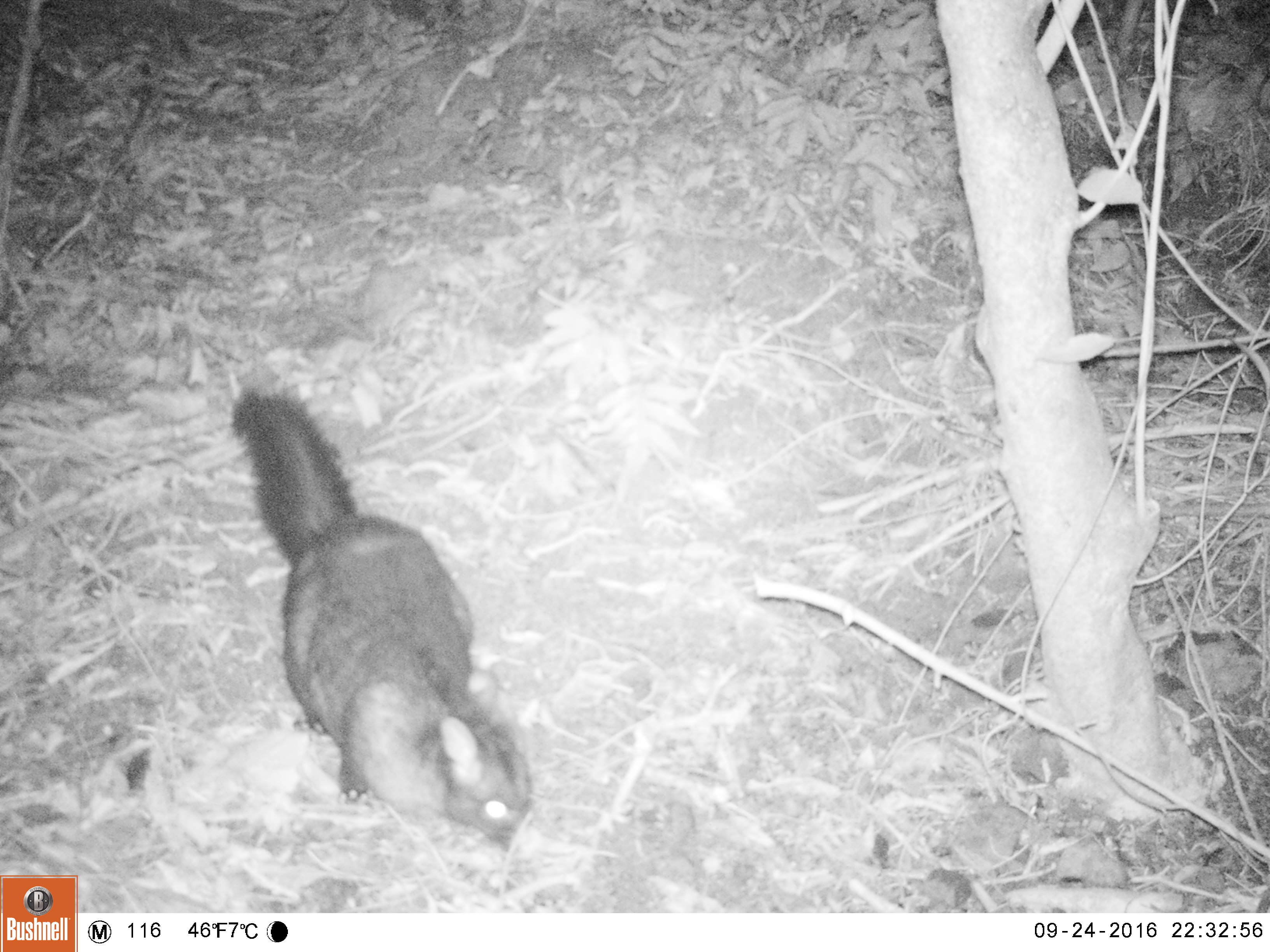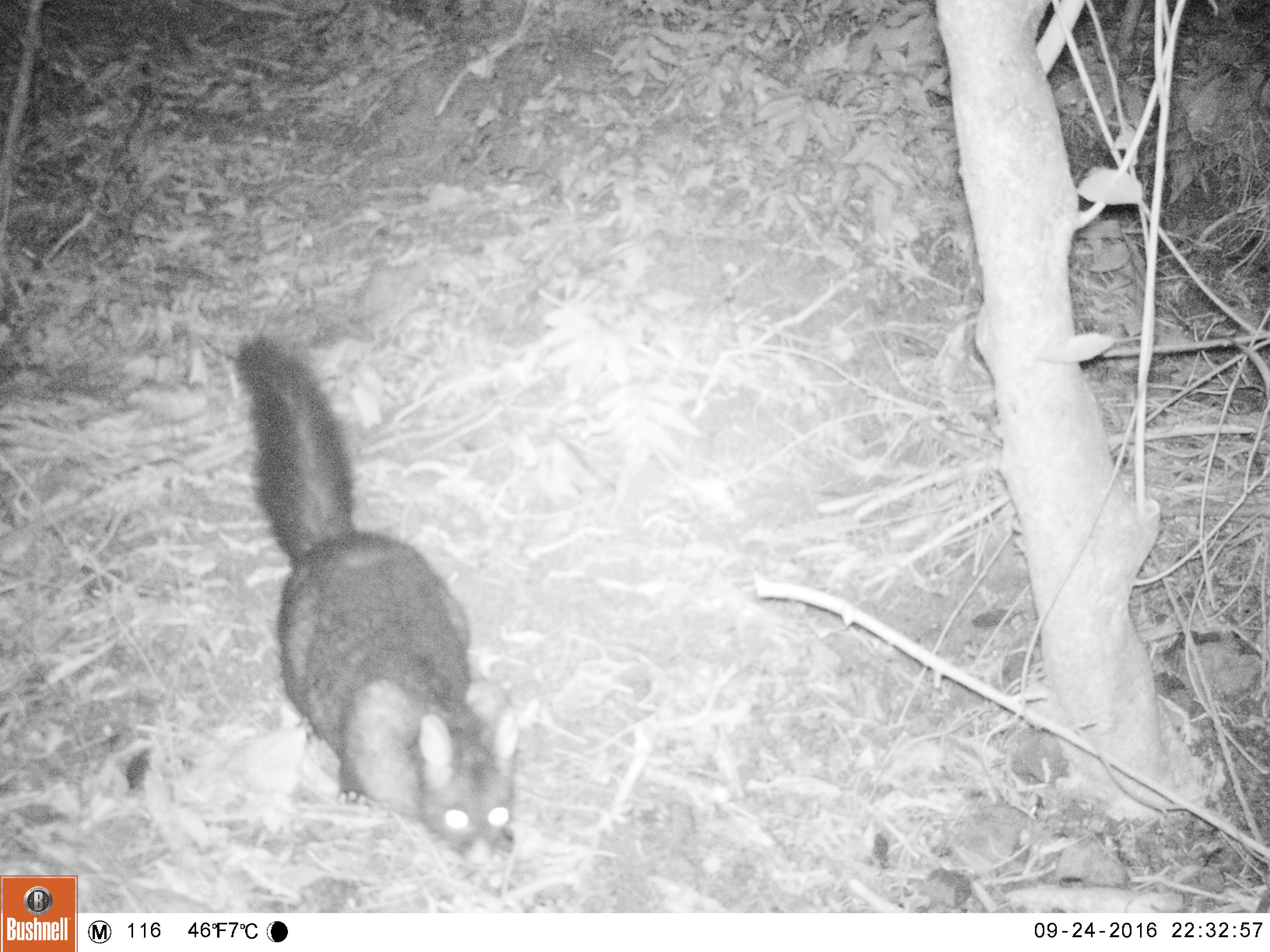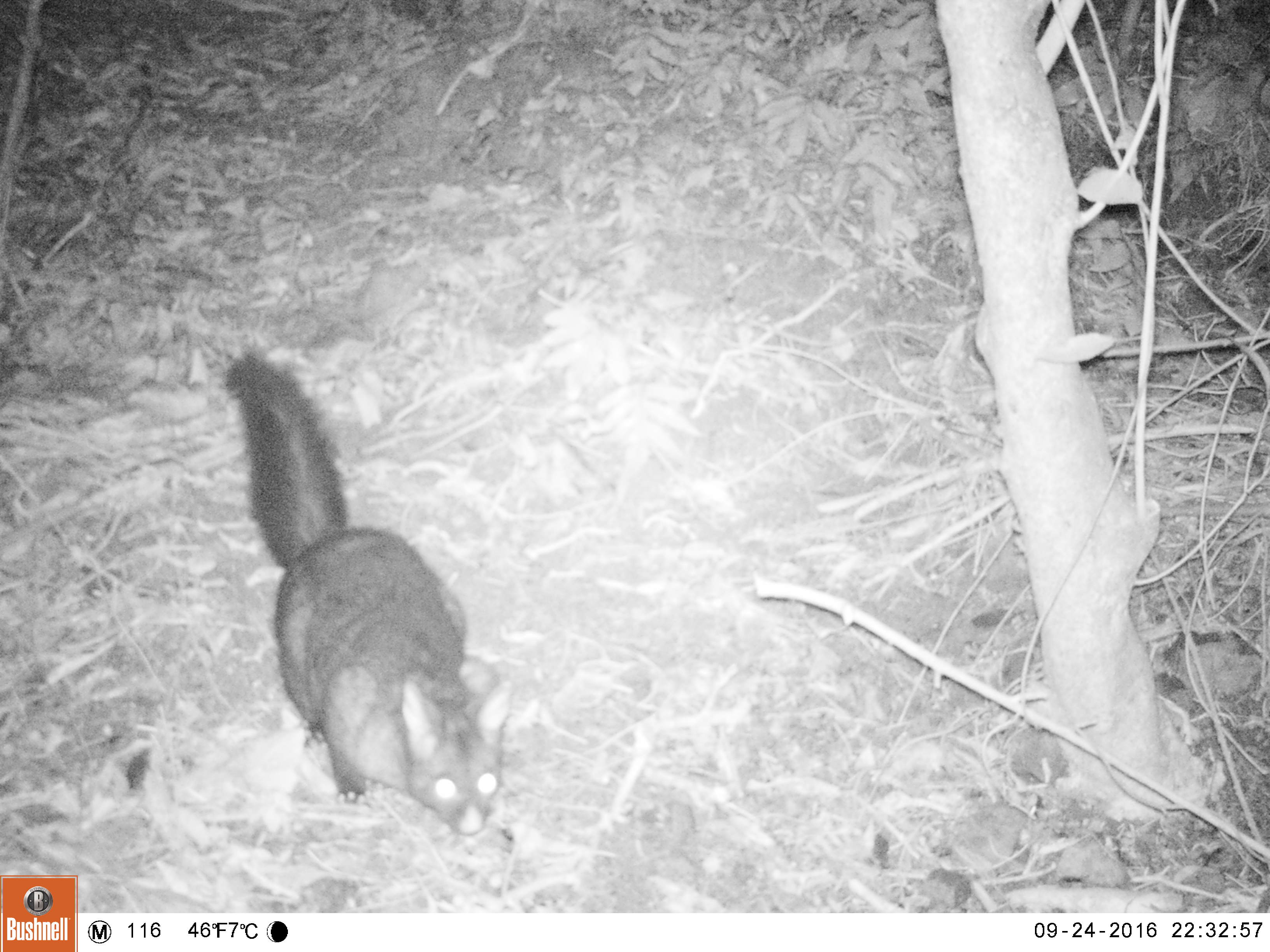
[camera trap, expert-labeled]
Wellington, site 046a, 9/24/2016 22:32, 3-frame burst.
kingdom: Animalia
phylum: Chordata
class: Mammalia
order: Didelphimorphia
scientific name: Didelphimorphia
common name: possum